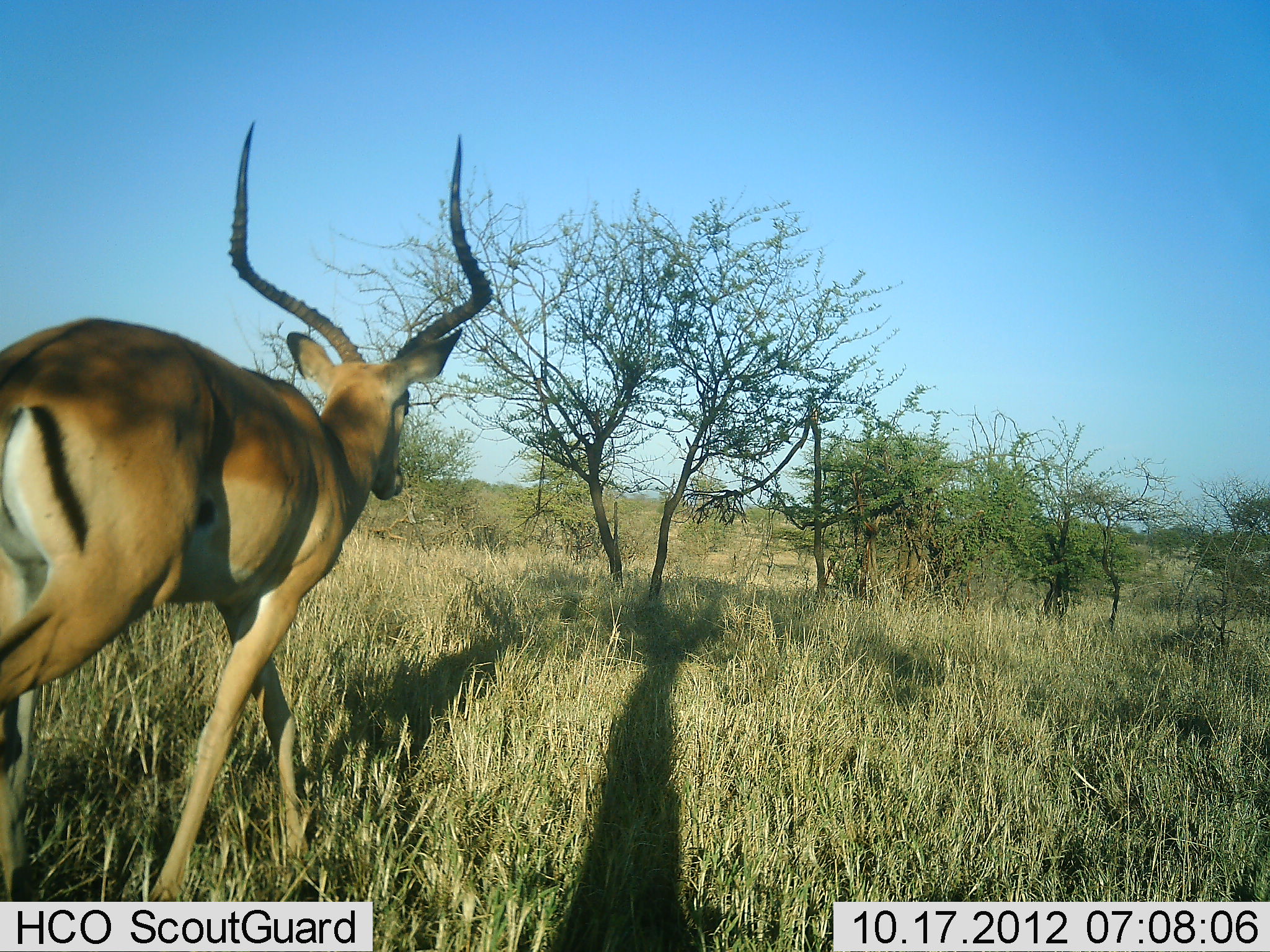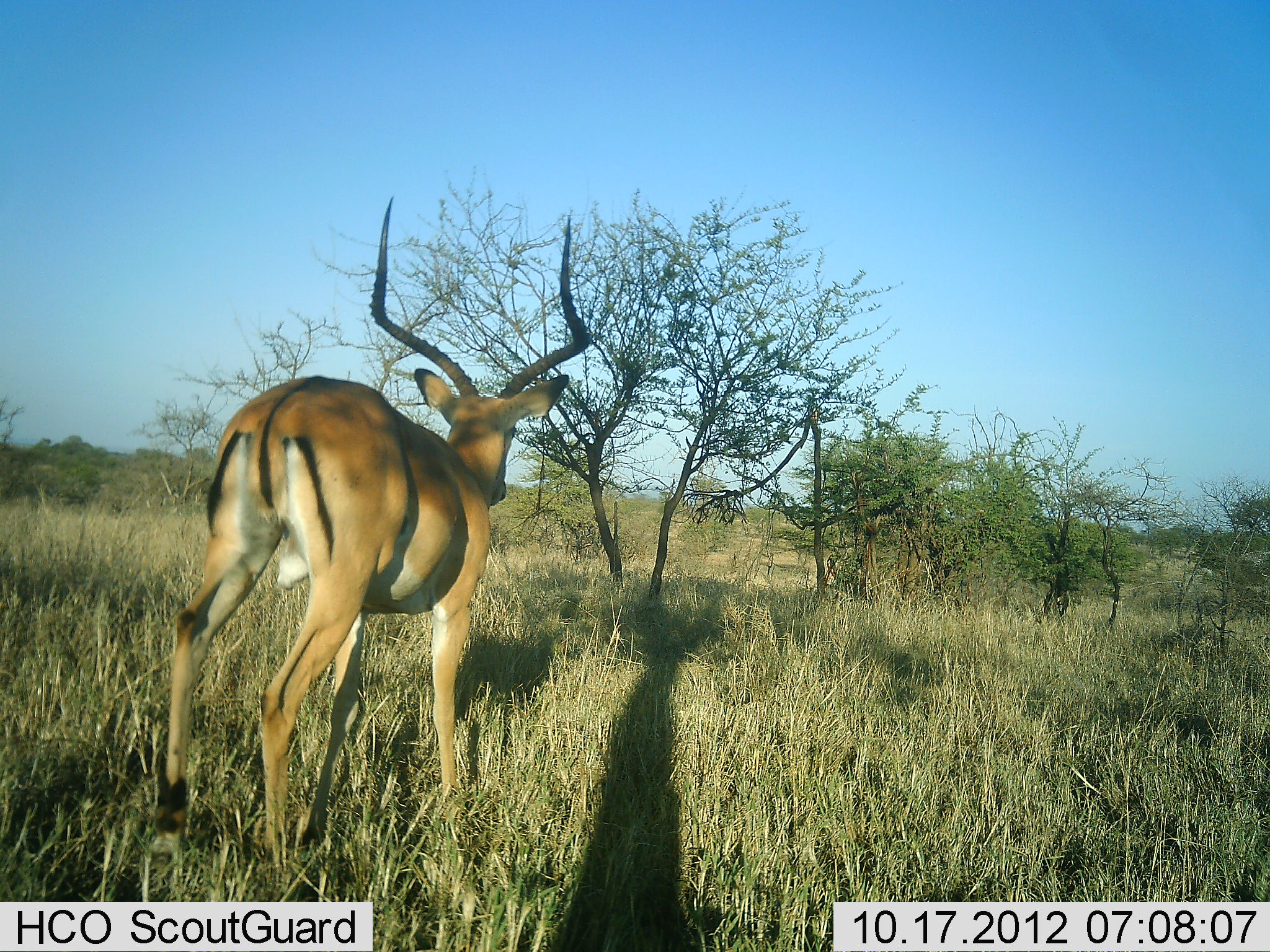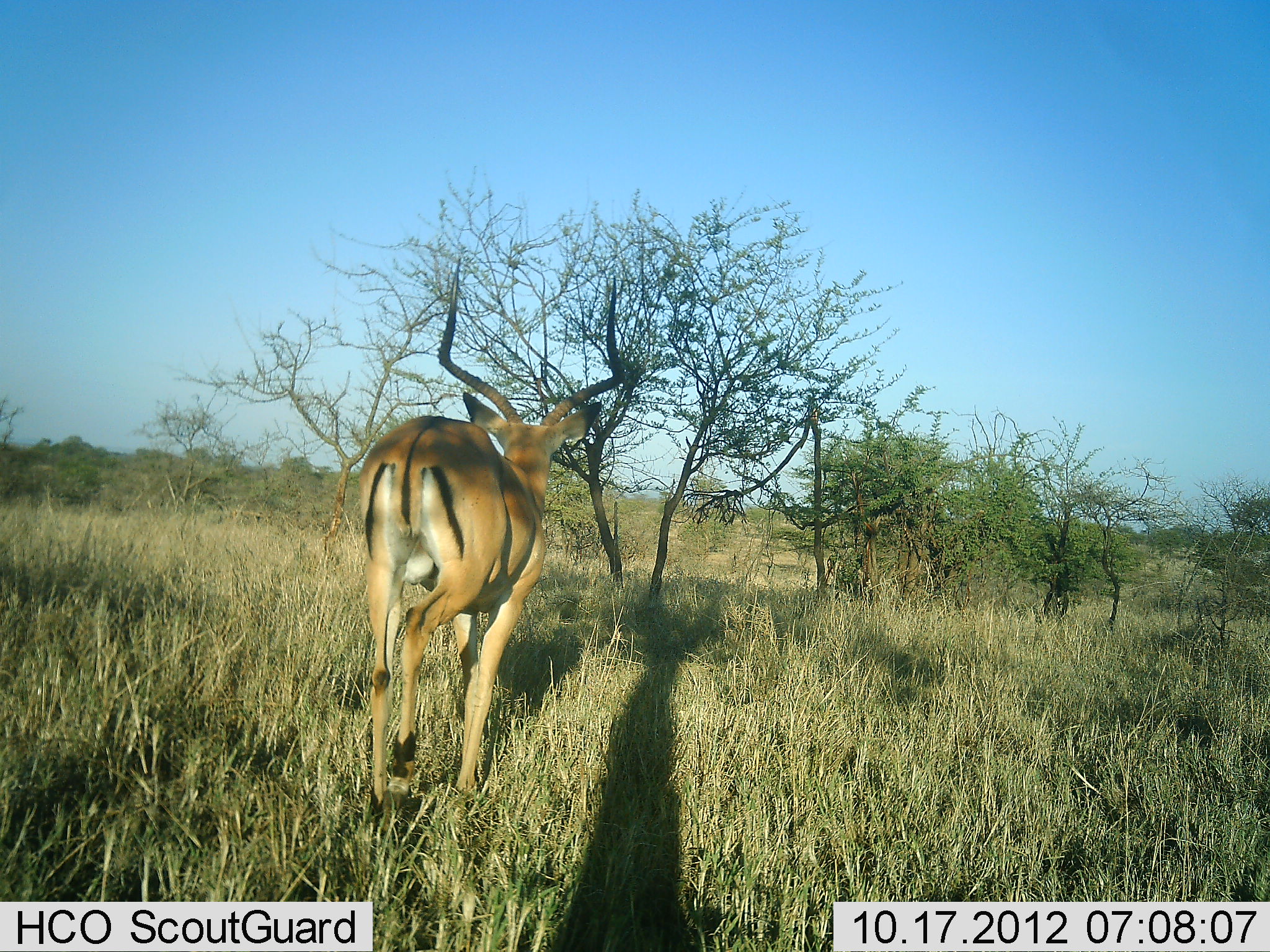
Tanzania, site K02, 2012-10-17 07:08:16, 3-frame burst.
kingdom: Animalia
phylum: Chordata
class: Mammalia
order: Artiodactyla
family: Bovidae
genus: Aepyceros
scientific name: Aepyceros melampus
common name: impala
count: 1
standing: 20%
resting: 0%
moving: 80%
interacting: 0%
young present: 0%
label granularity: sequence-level